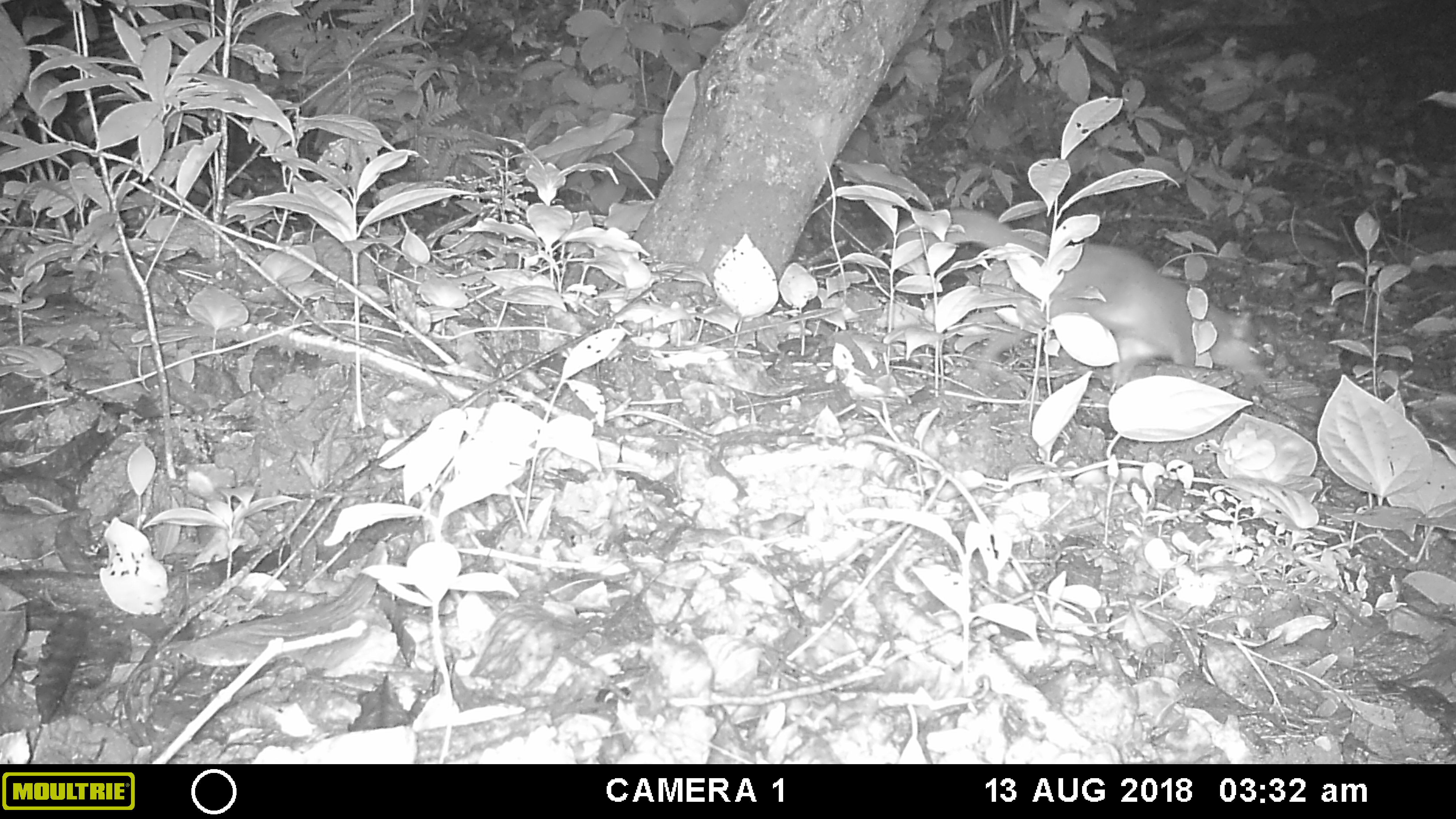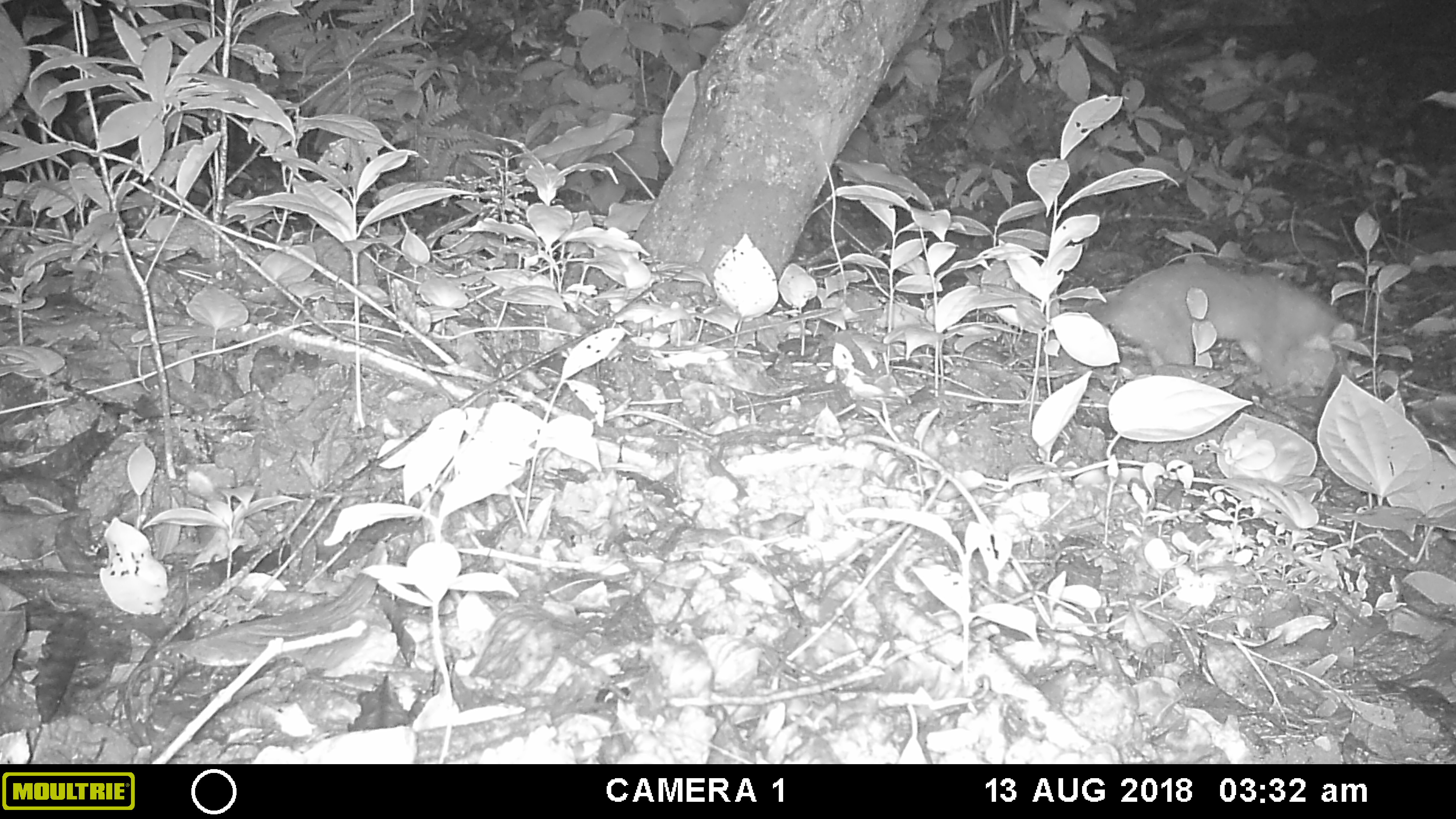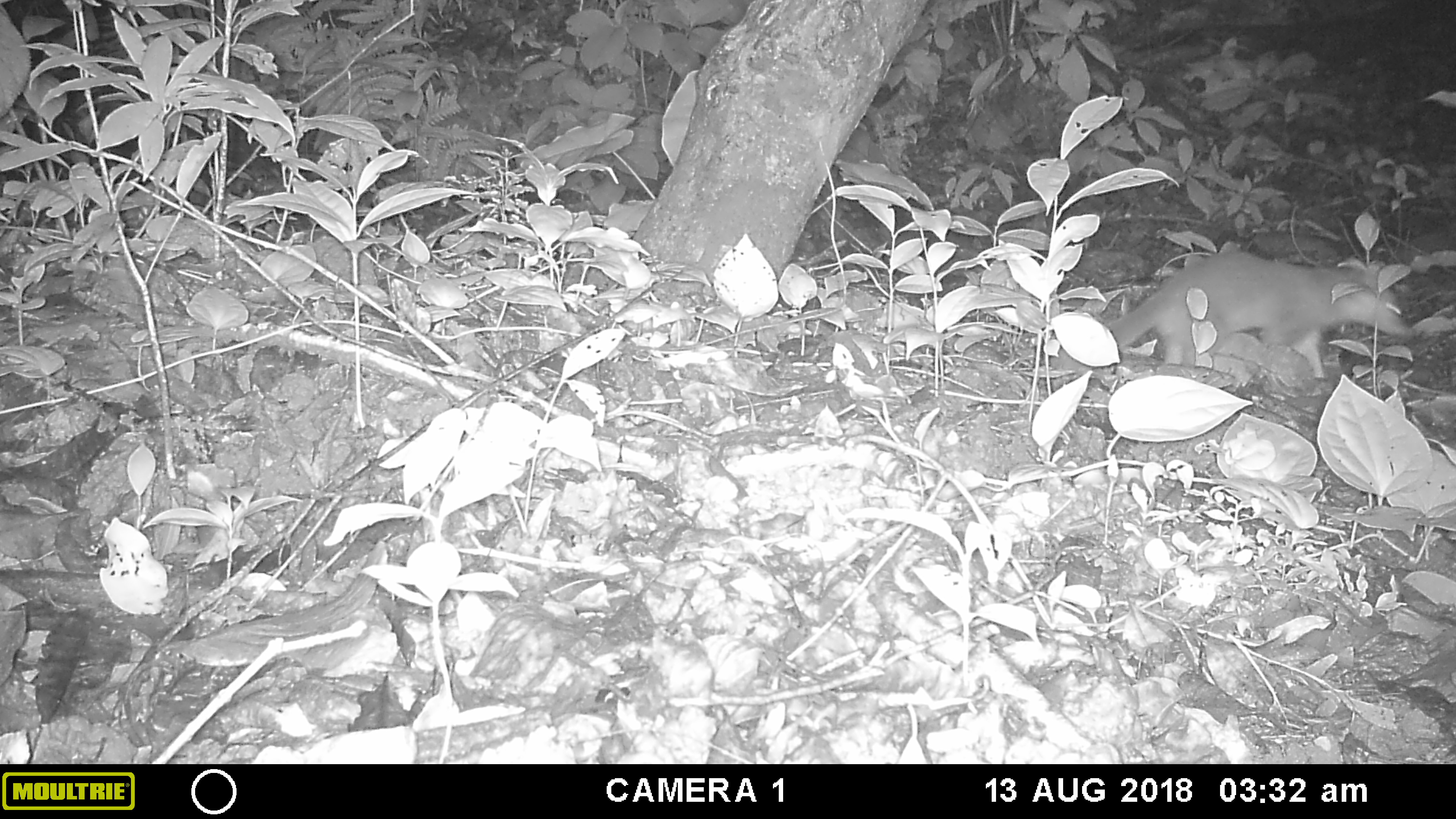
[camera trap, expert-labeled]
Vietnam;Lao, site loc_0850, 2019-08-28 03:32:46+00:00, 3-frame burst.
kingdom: Animalia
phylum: Chordata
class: Mammalia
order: Carnivora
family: Mustelidae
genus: Melogale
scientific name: Melogale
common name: ferret badger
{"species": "ferret badger (Melogale)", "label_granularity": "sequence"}